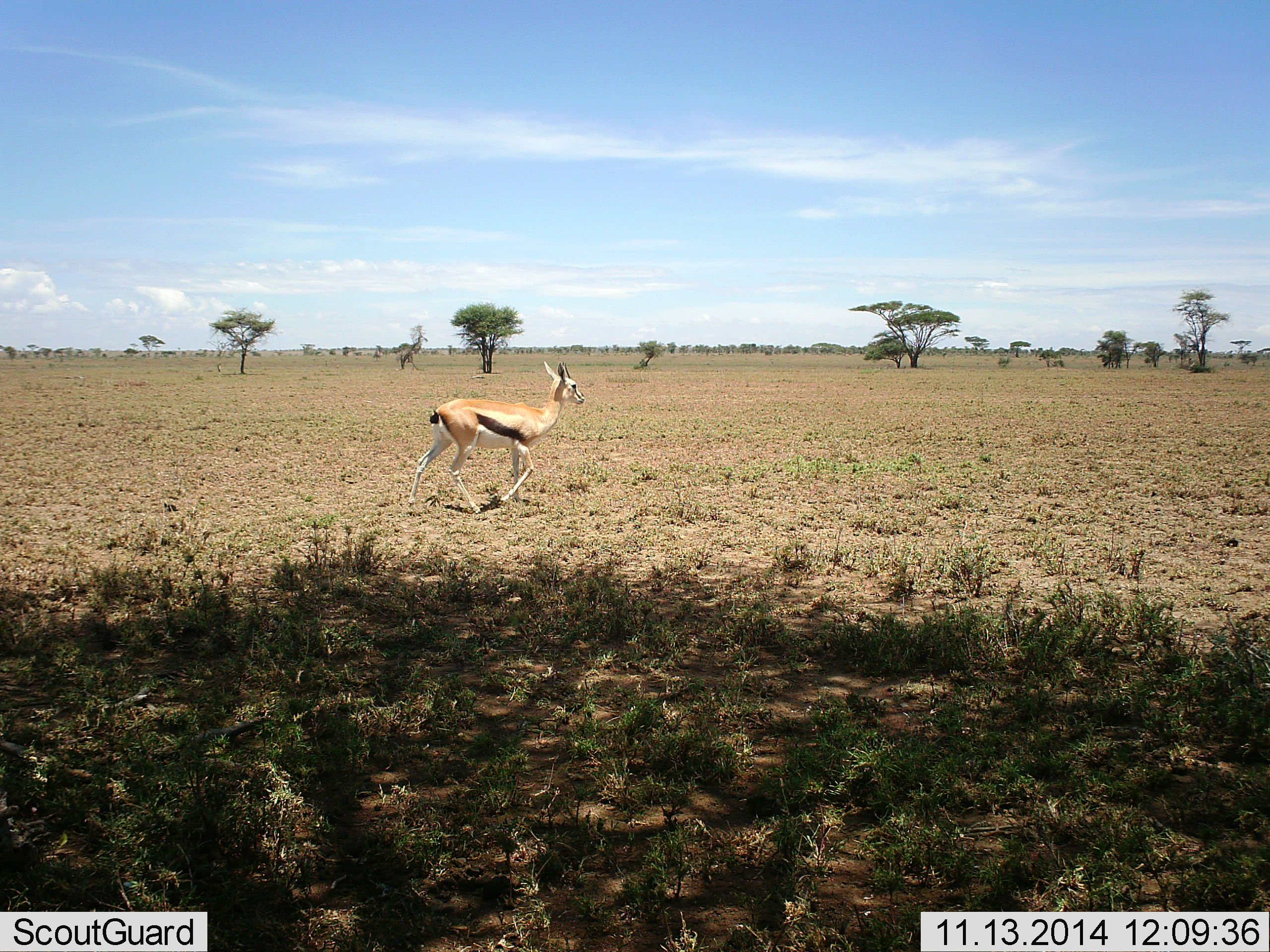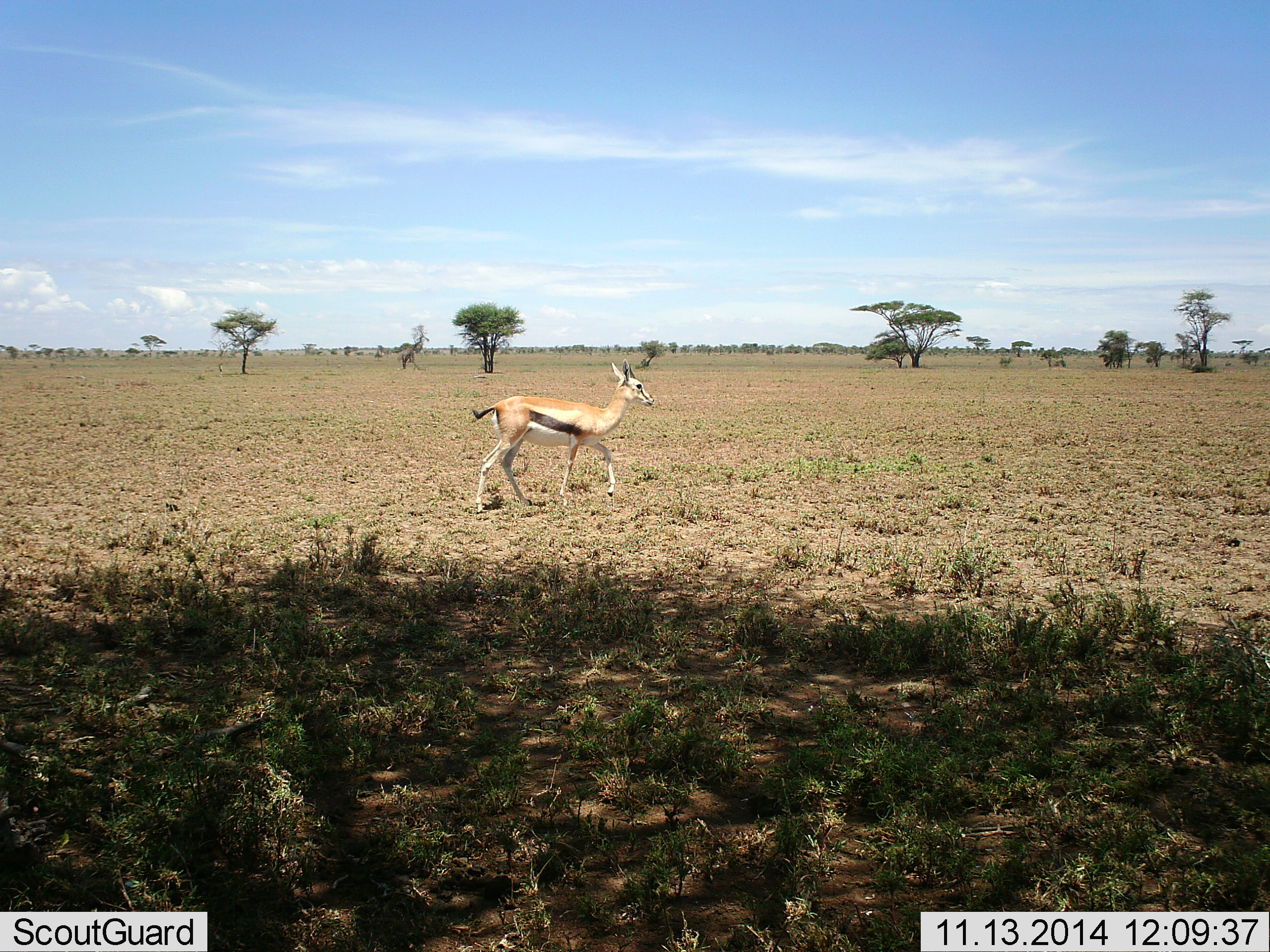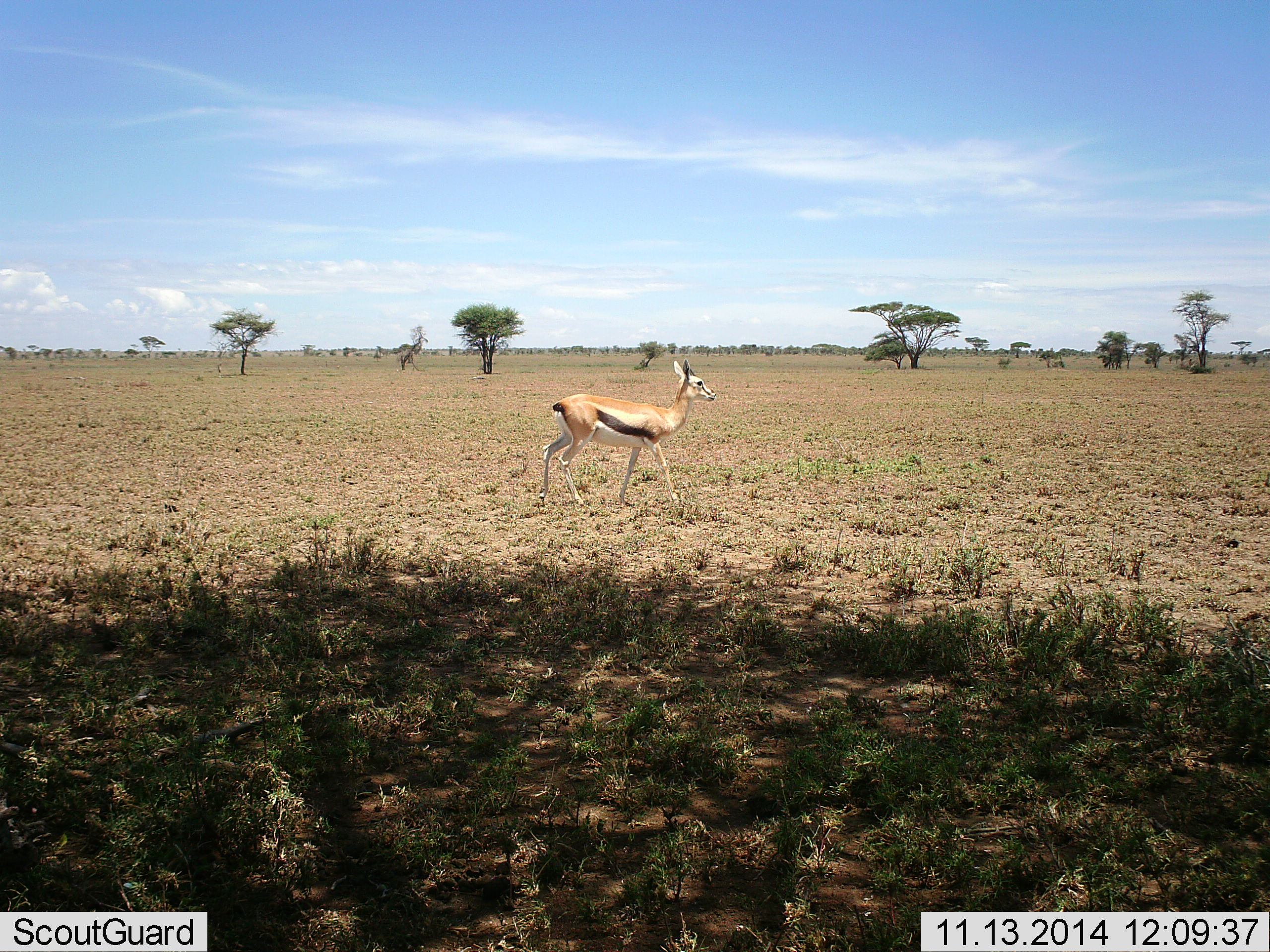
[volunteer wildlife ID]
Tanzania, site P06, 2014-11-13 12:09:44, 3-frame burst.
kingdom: Animalia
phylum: Chordata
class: Mammalia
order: Artiodactyla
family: Bovidae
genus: Eudorcas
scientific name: Eudorcas thomsonii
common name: thomson's gazelle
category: gazellethomsons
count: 1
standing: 10%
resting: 0%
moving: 100%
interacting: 0%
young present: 0%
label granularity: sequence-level